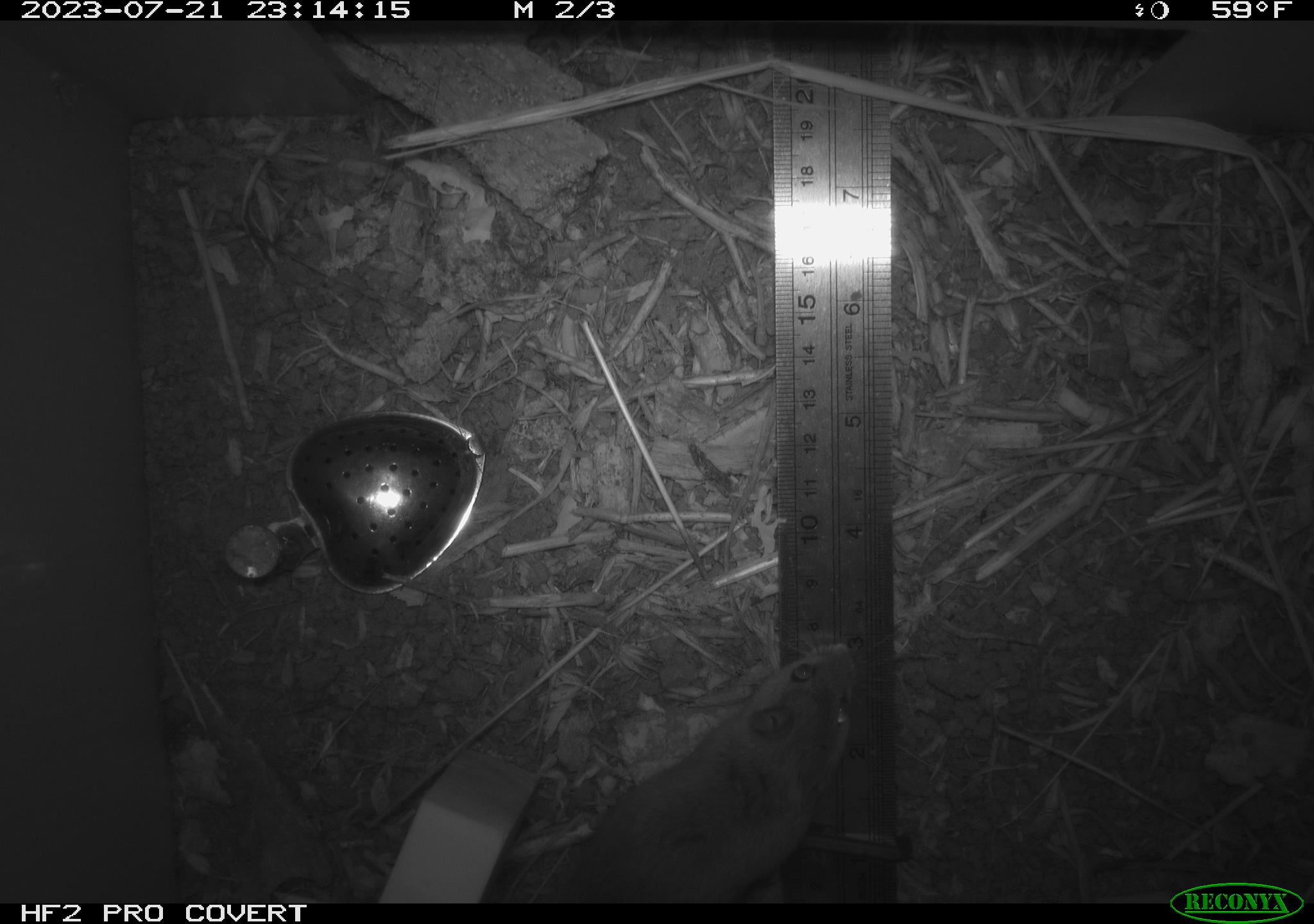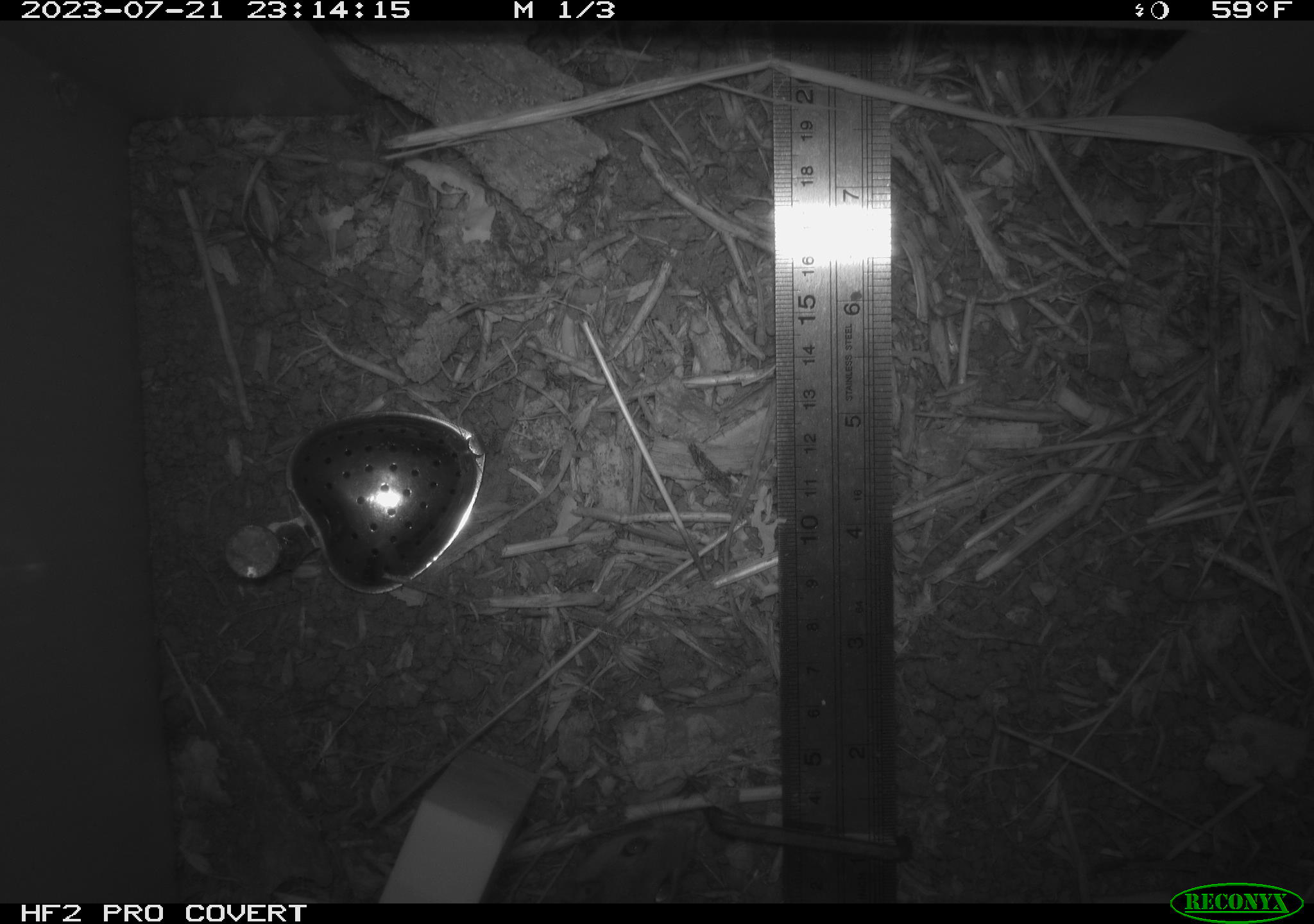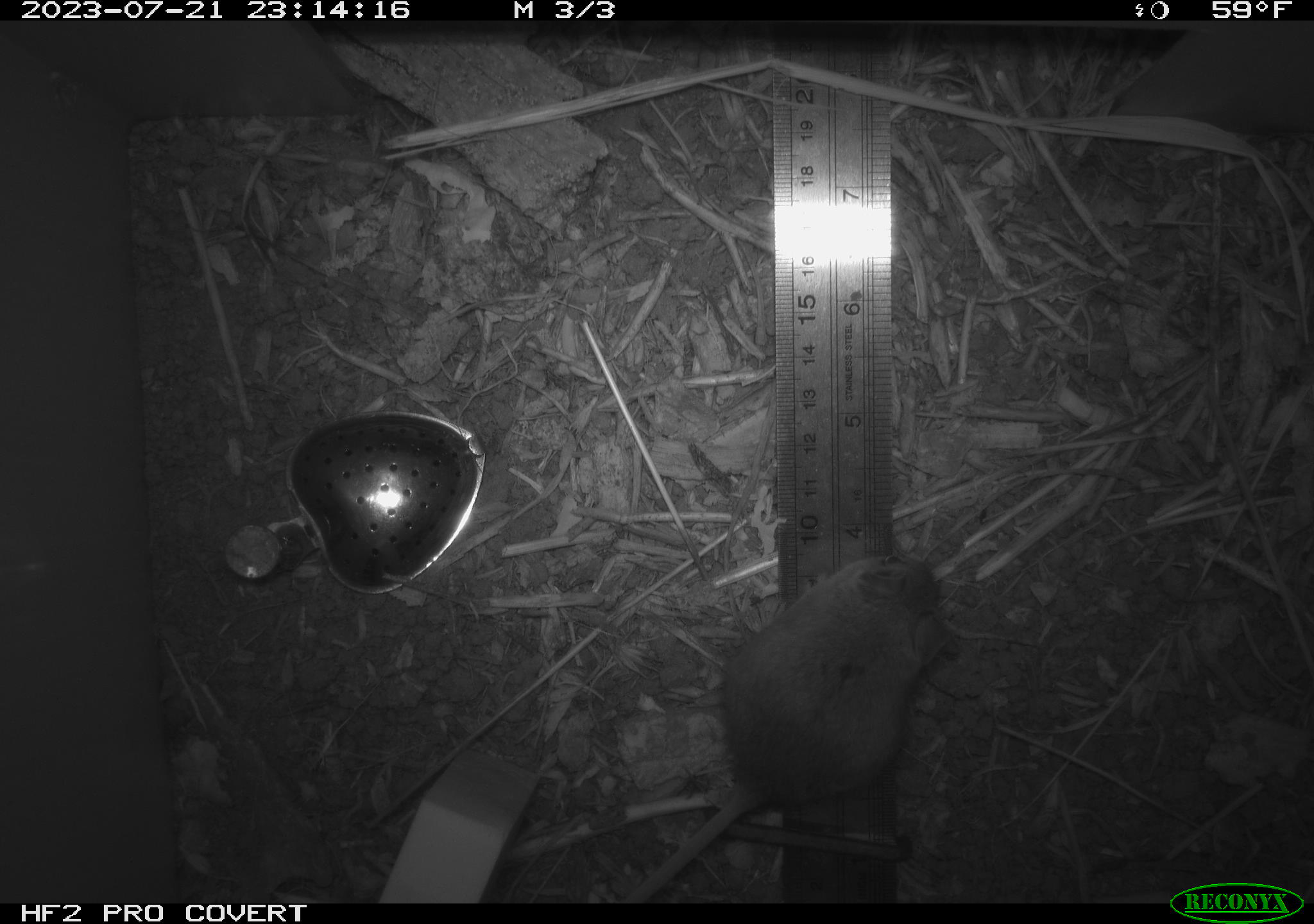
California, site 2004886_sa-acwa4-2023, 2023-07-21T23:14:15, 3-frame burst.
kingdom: Animalia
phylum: Chordata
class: Mammalia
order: Rodentia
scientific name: Rodentia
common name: mouse species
Mouse species (Rodentia).